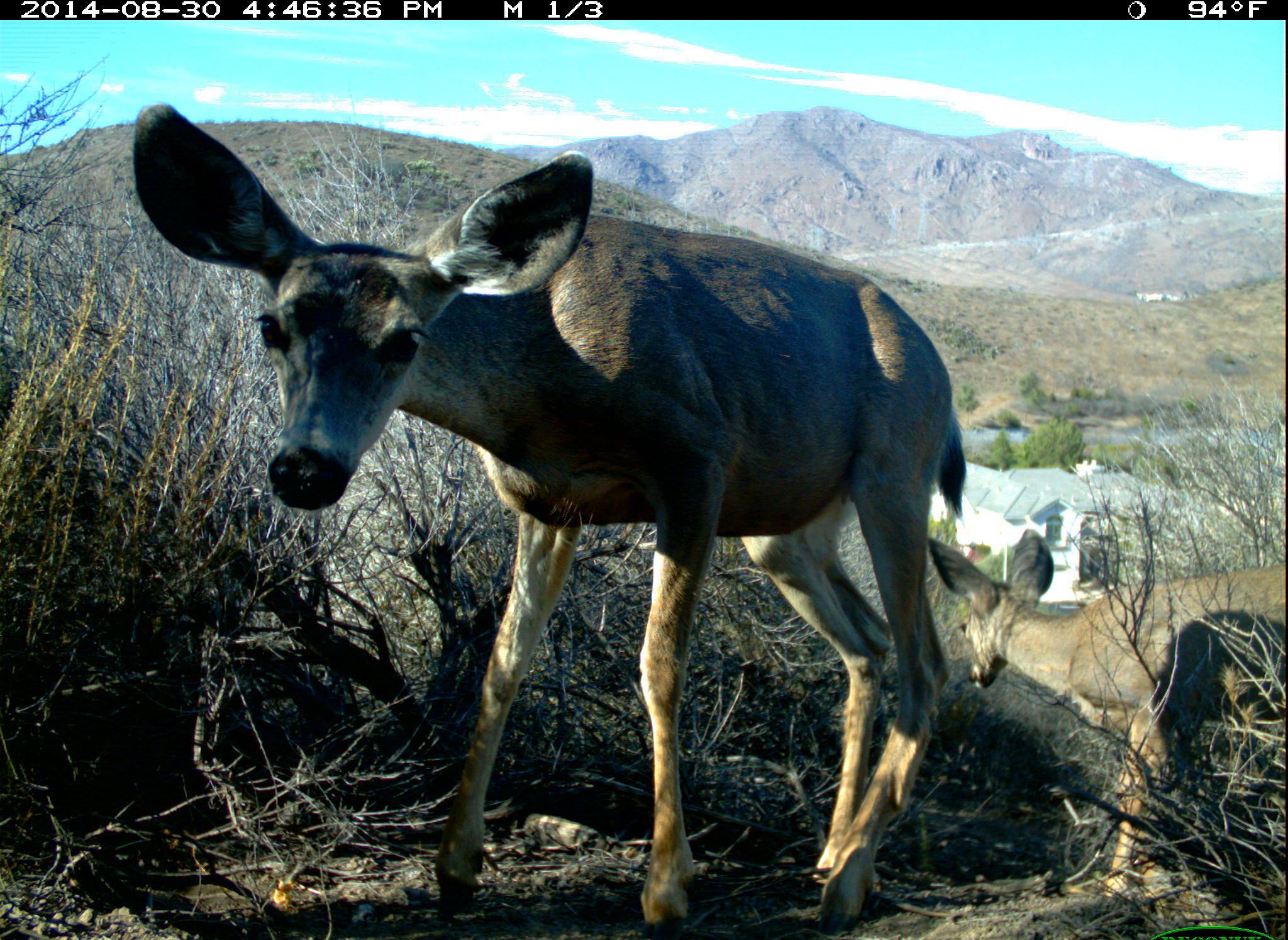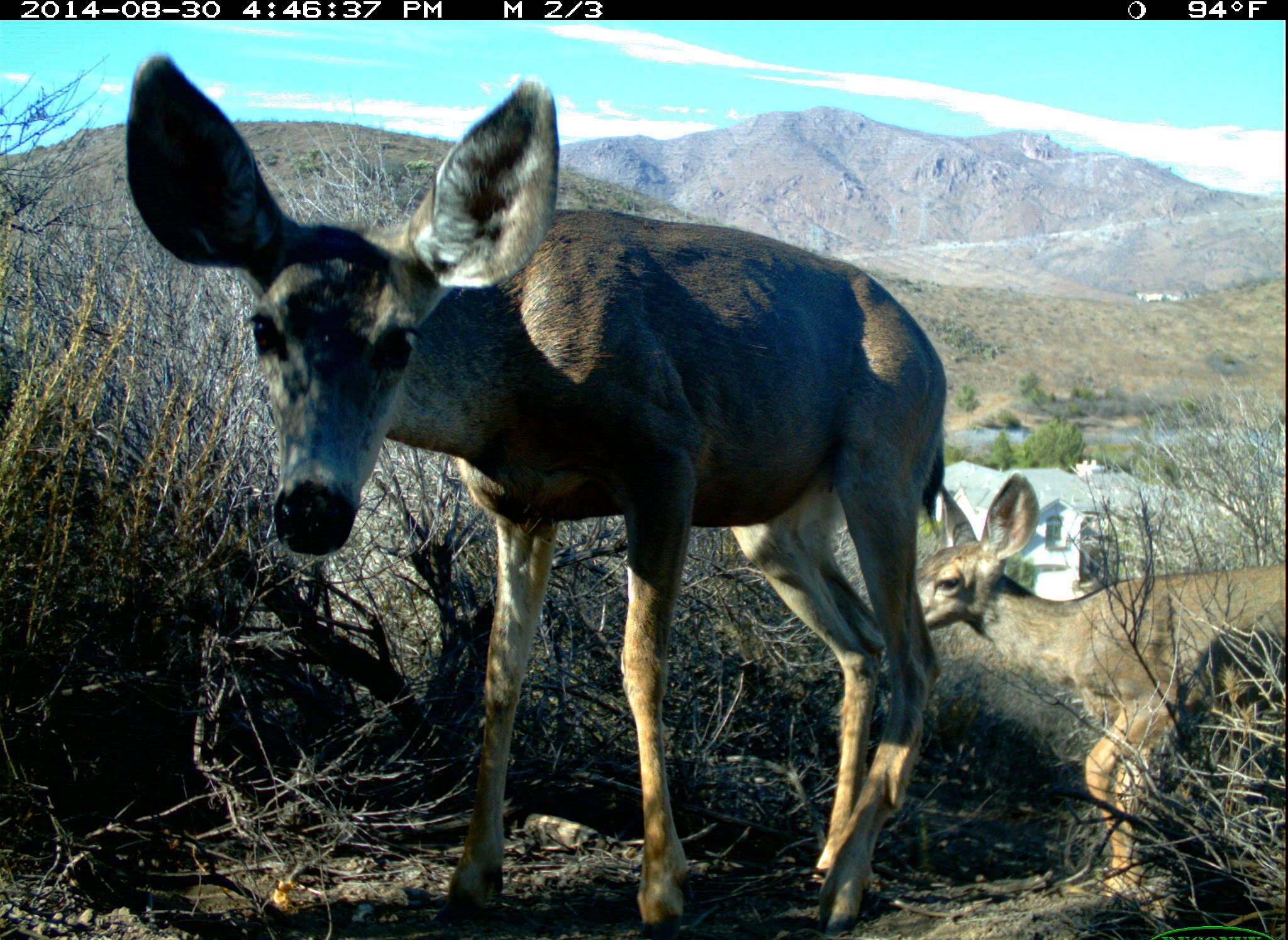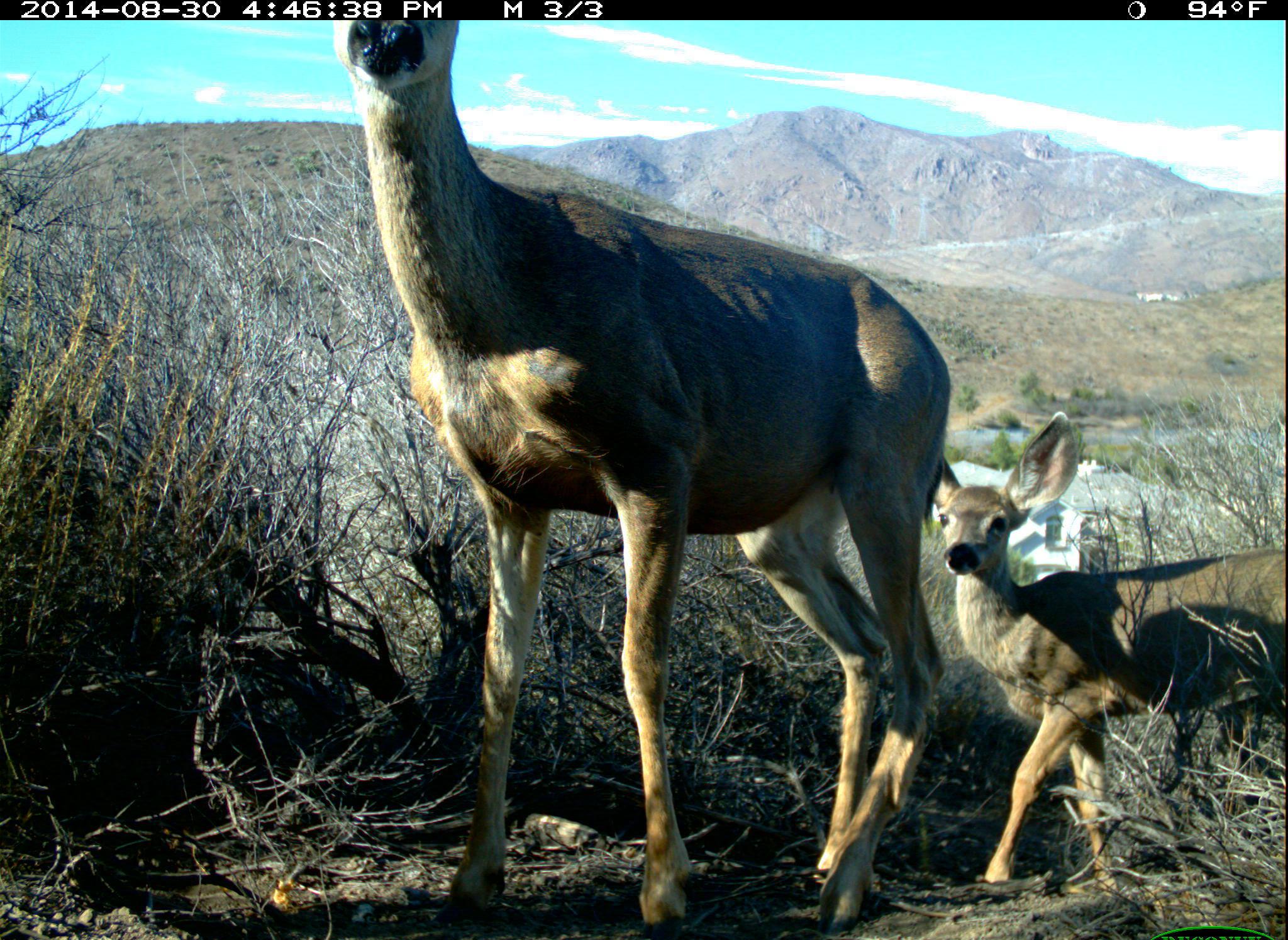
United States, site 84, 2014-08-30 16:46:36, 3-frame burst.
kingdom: Animalia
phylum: Chordata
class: Mammalia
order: Artiodactyla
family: Cervidae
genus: Odocoileus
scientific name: Odocoileus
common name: deer